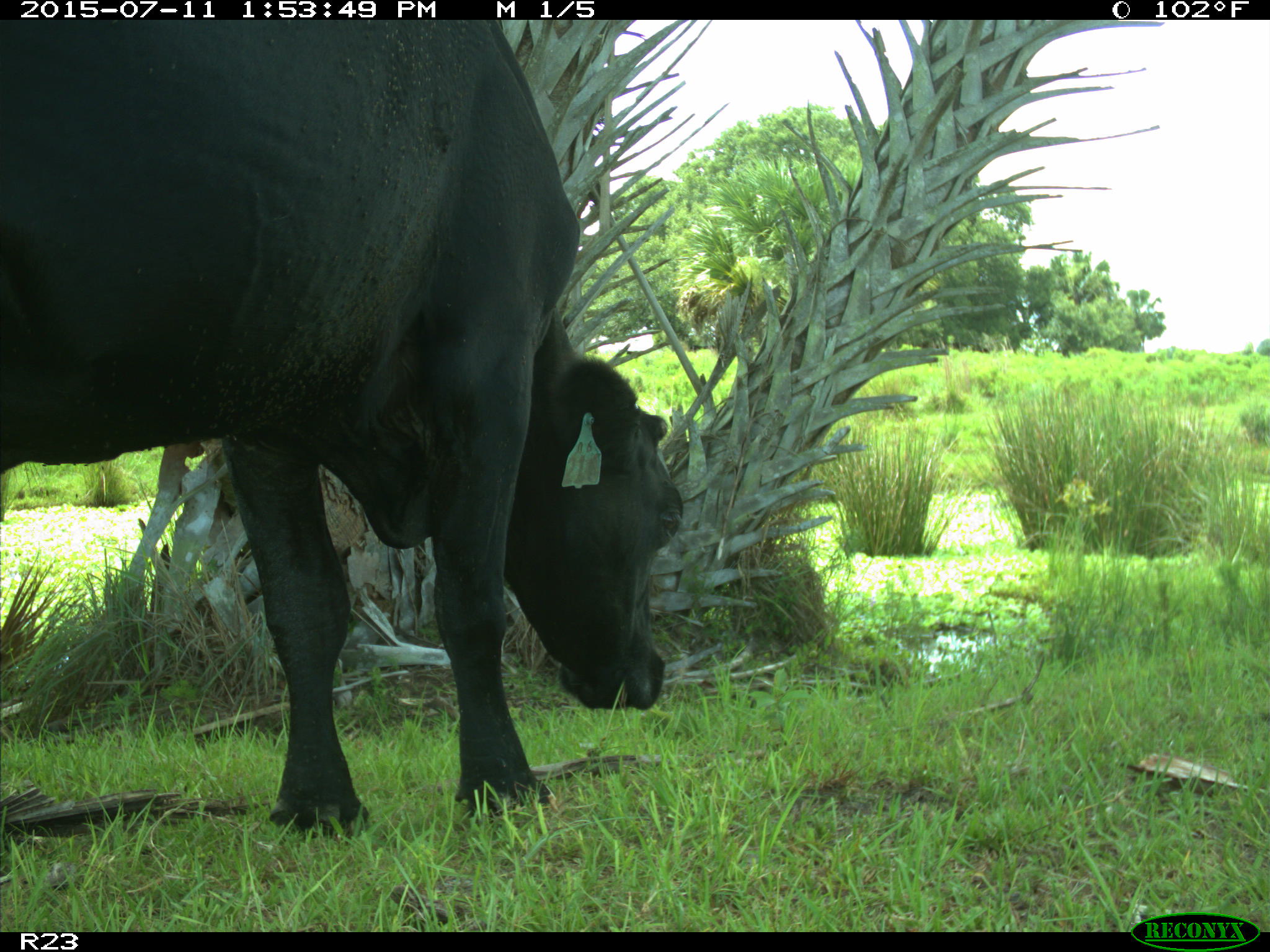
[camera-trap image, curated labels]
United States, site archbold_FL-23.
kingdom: Animalia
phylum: Chordata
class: Mammalia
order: Artiodactyla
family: Bovidae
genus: Bos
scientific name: Bos taurus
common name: domestic cow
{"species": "Bos taurus (domestic cow)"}